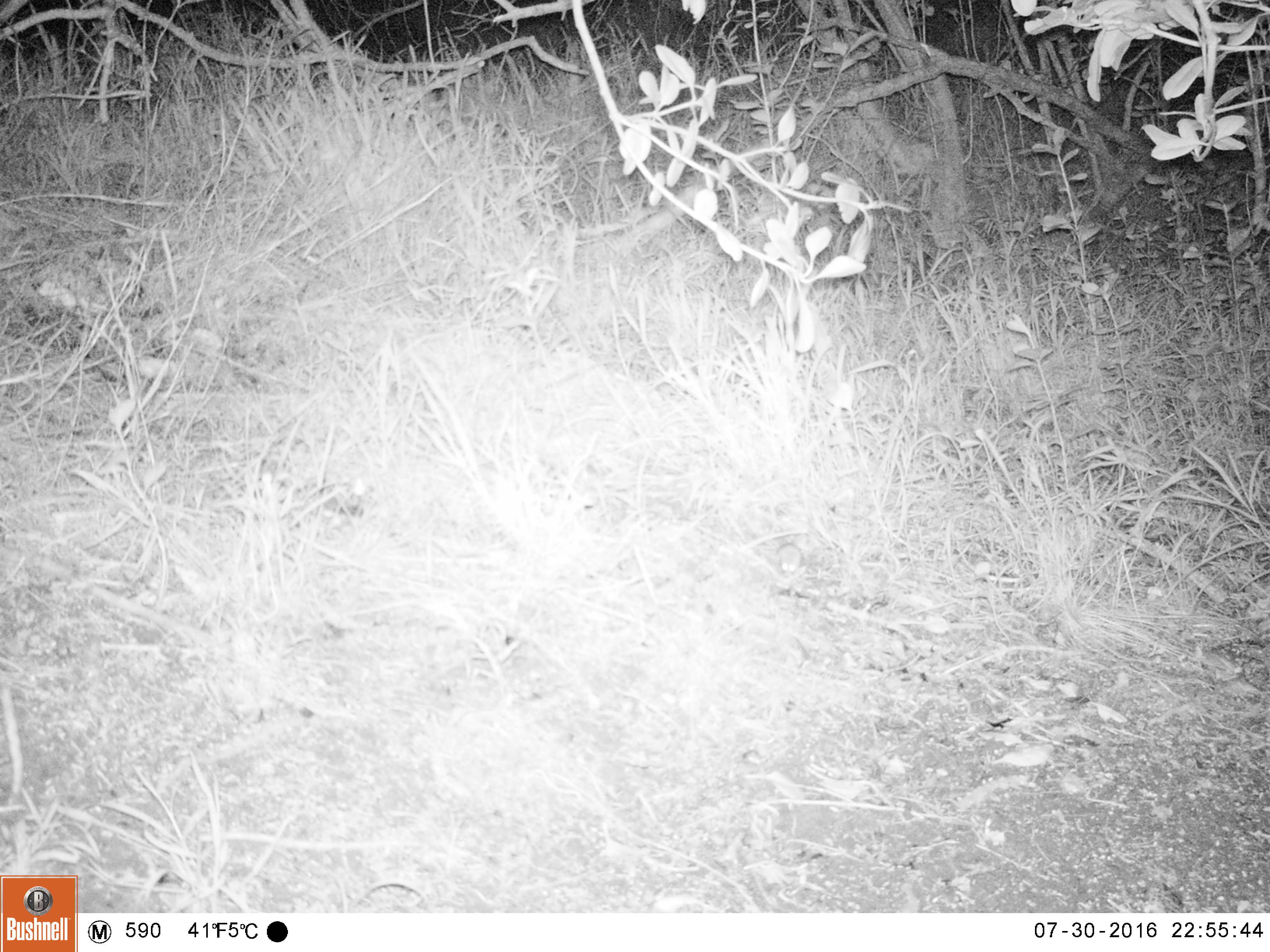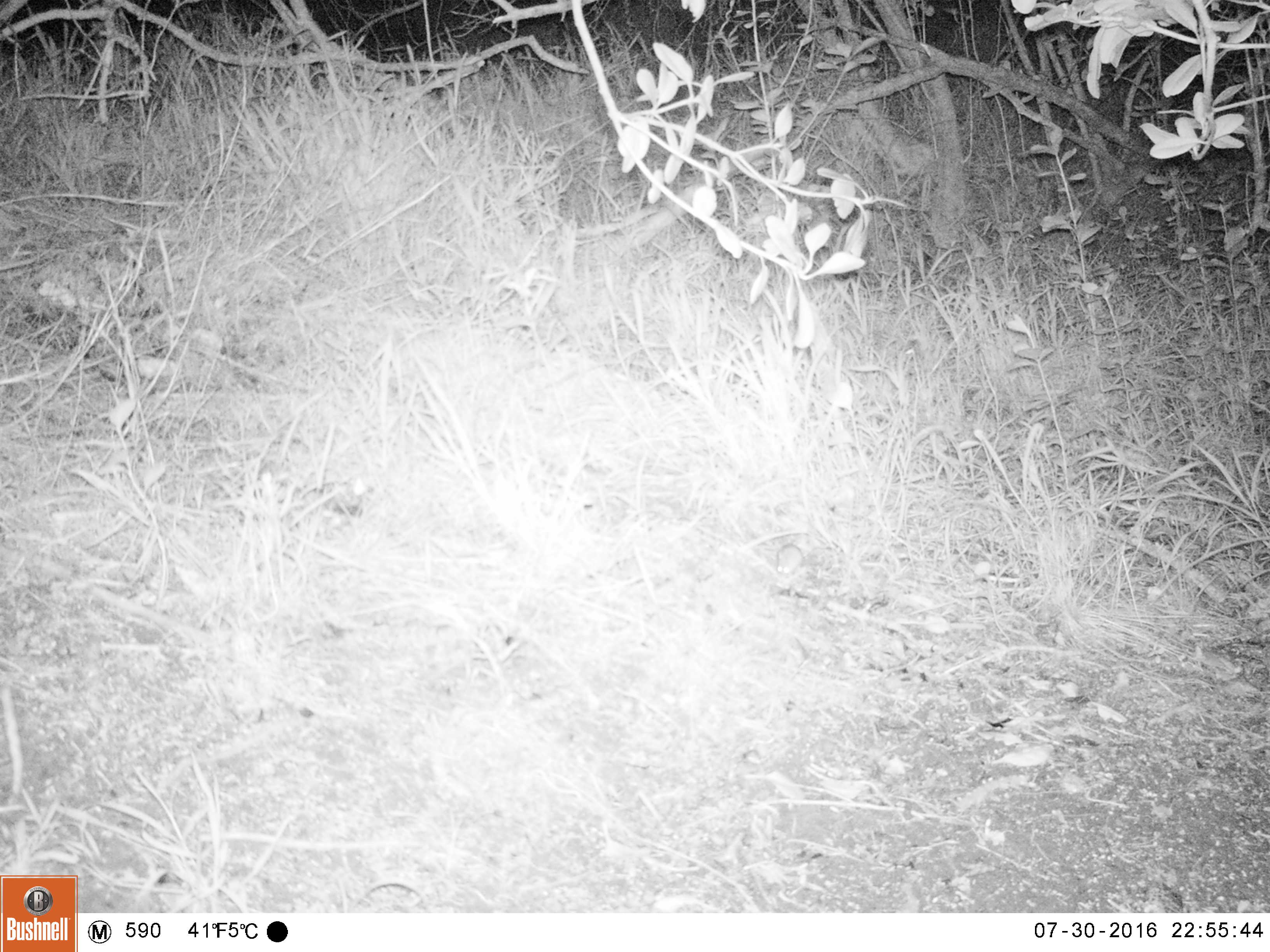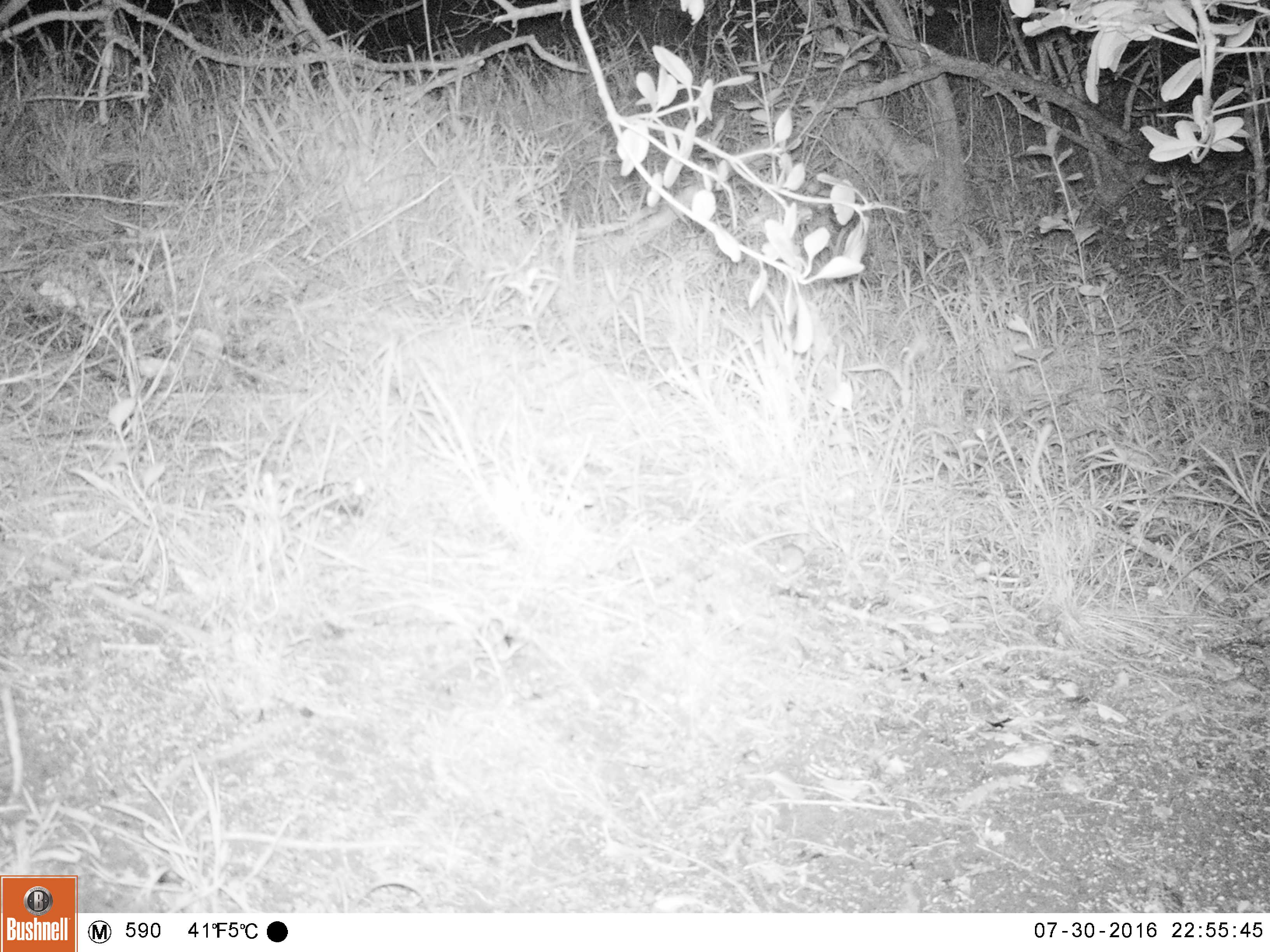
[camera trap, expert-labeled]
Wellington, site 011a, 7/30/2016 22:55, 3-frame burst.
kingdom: Animalia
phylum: Chordata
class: Mammalia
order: Rodentia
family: Muridae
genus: Mus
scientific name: Mus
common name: mouse